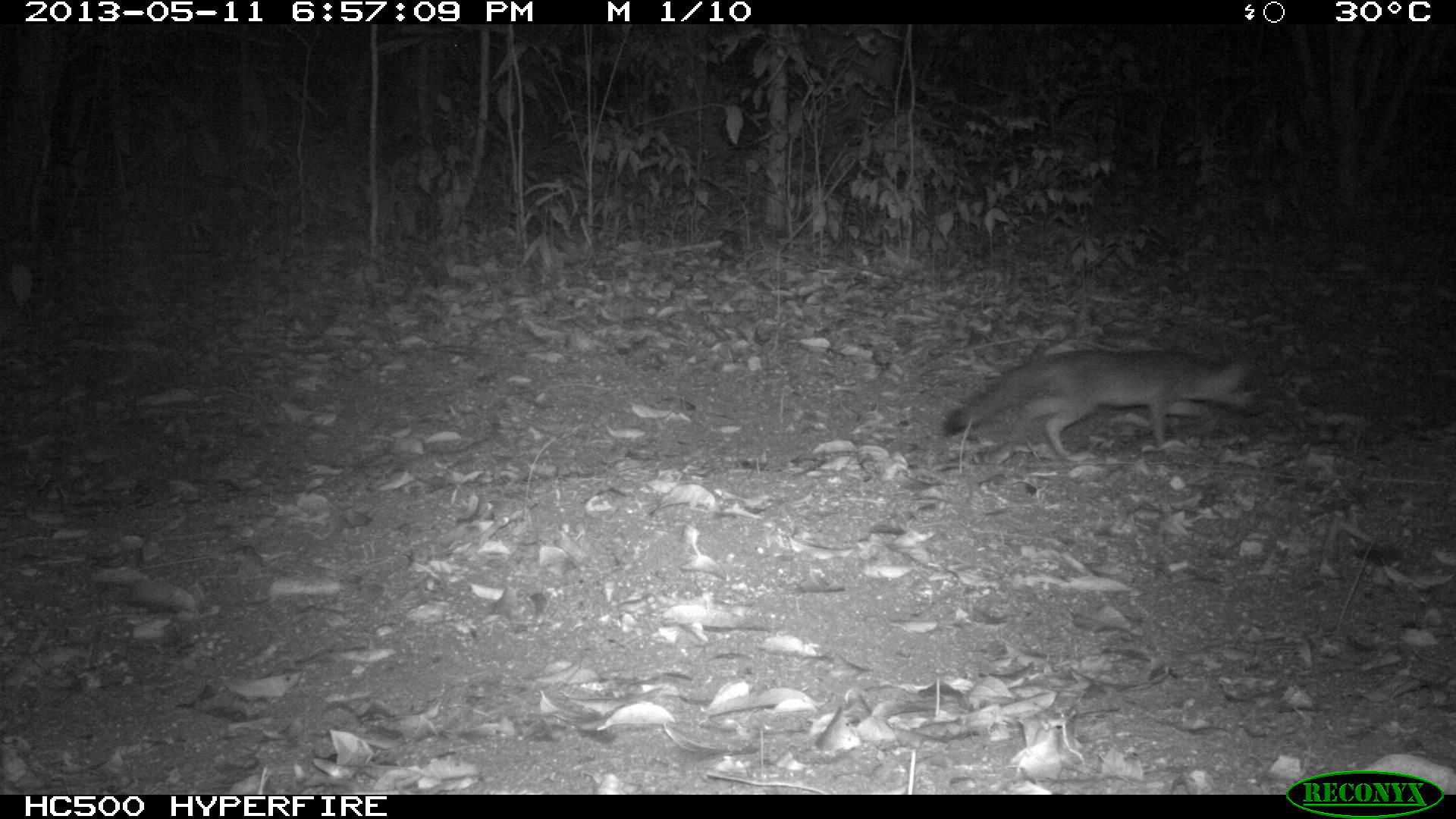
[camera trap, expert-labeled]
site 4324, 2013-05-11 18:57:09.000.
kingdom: Animalia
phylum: Chordata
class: Mammalia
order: Carnivora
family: Canidae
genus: Urocyon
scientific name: Urocyon cinereoargenteus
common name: gray fox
Urocyon cinereoargenteus (gray fox), count 1.